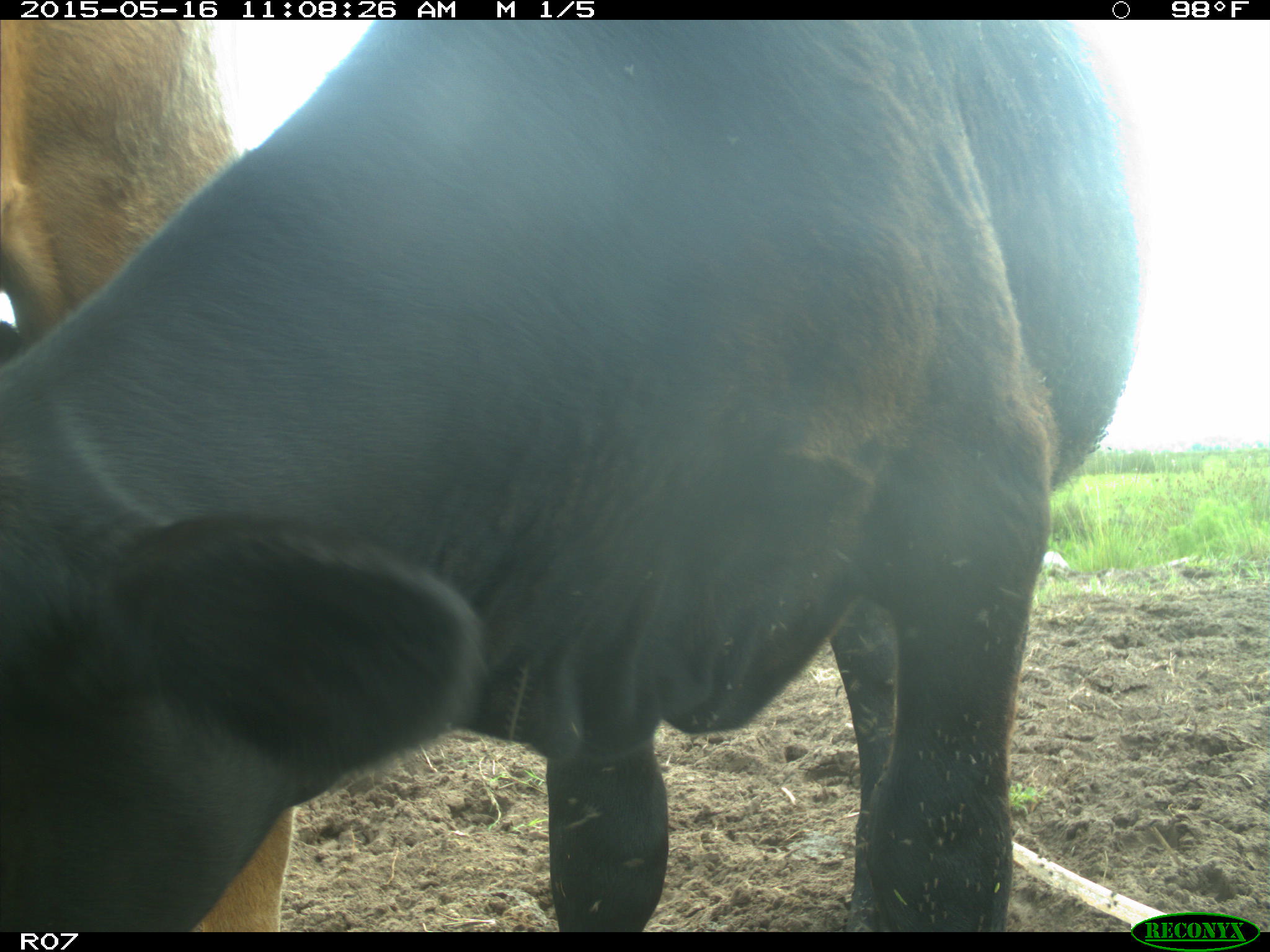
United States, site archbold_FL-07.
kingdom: Animalia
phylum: Chordata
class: Mammalia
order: Artiodactyla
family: Bovidae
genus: Bos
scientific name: Bos taurus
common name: domestic cow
Bos taurus (domestic cow).